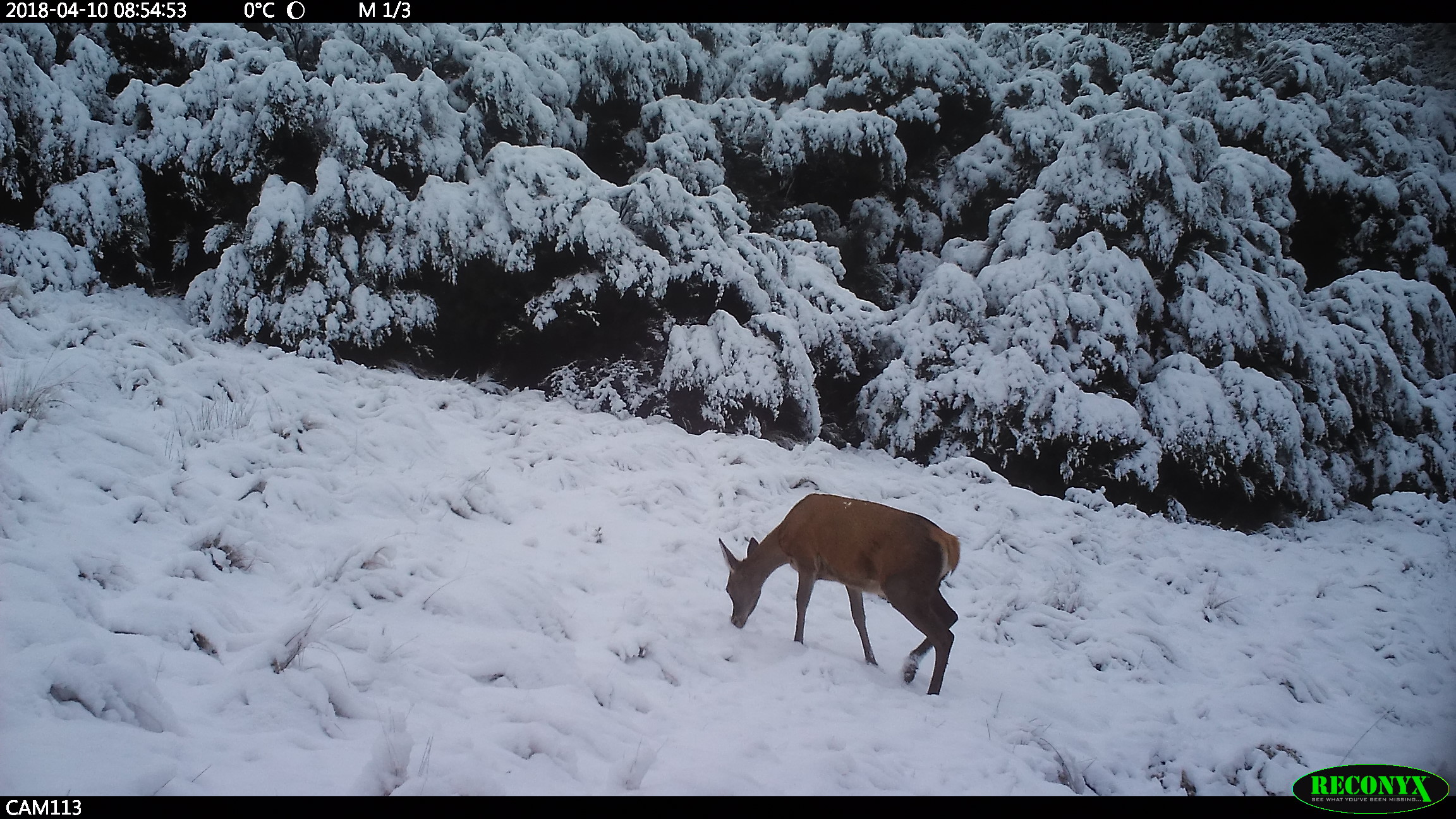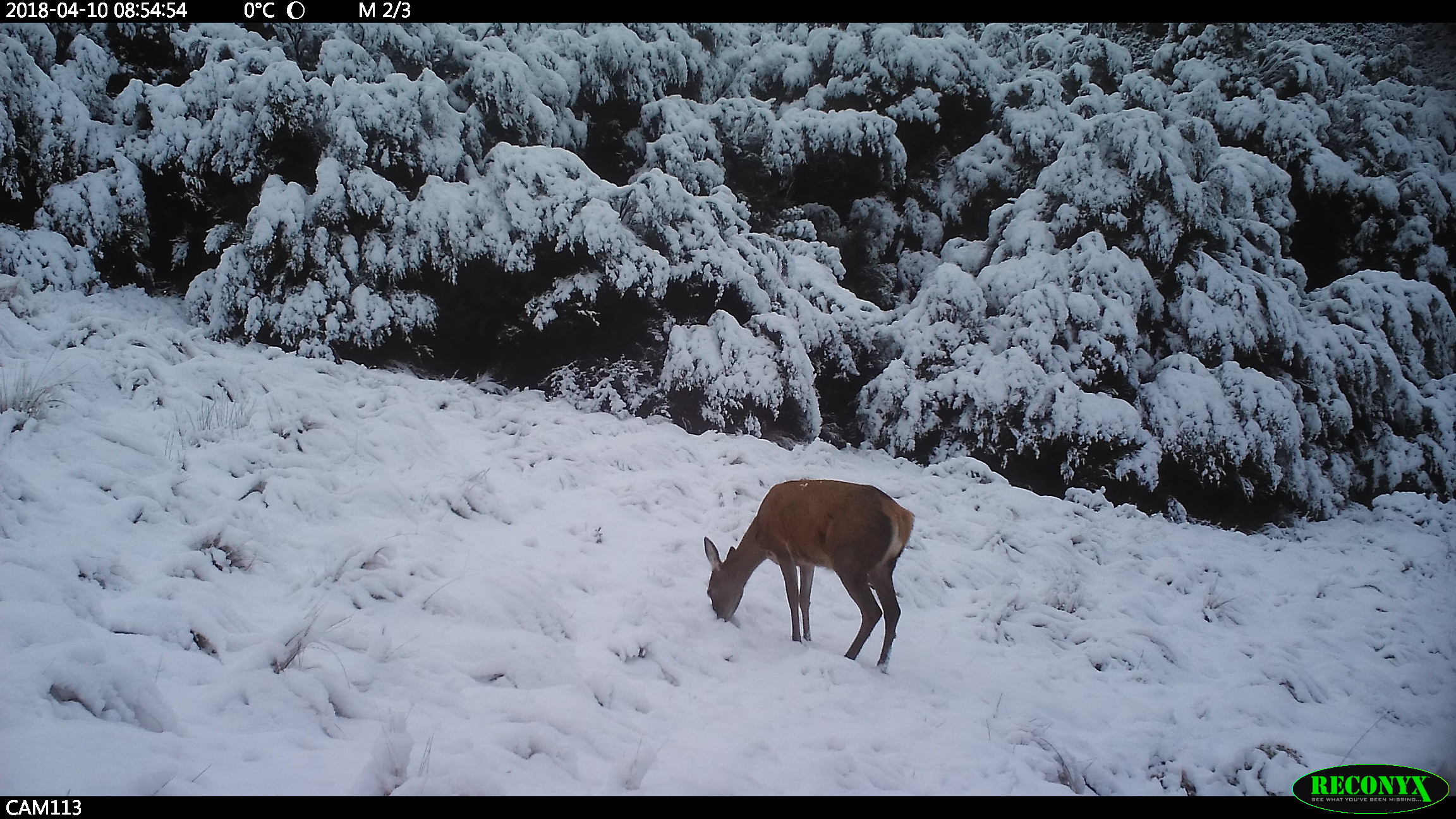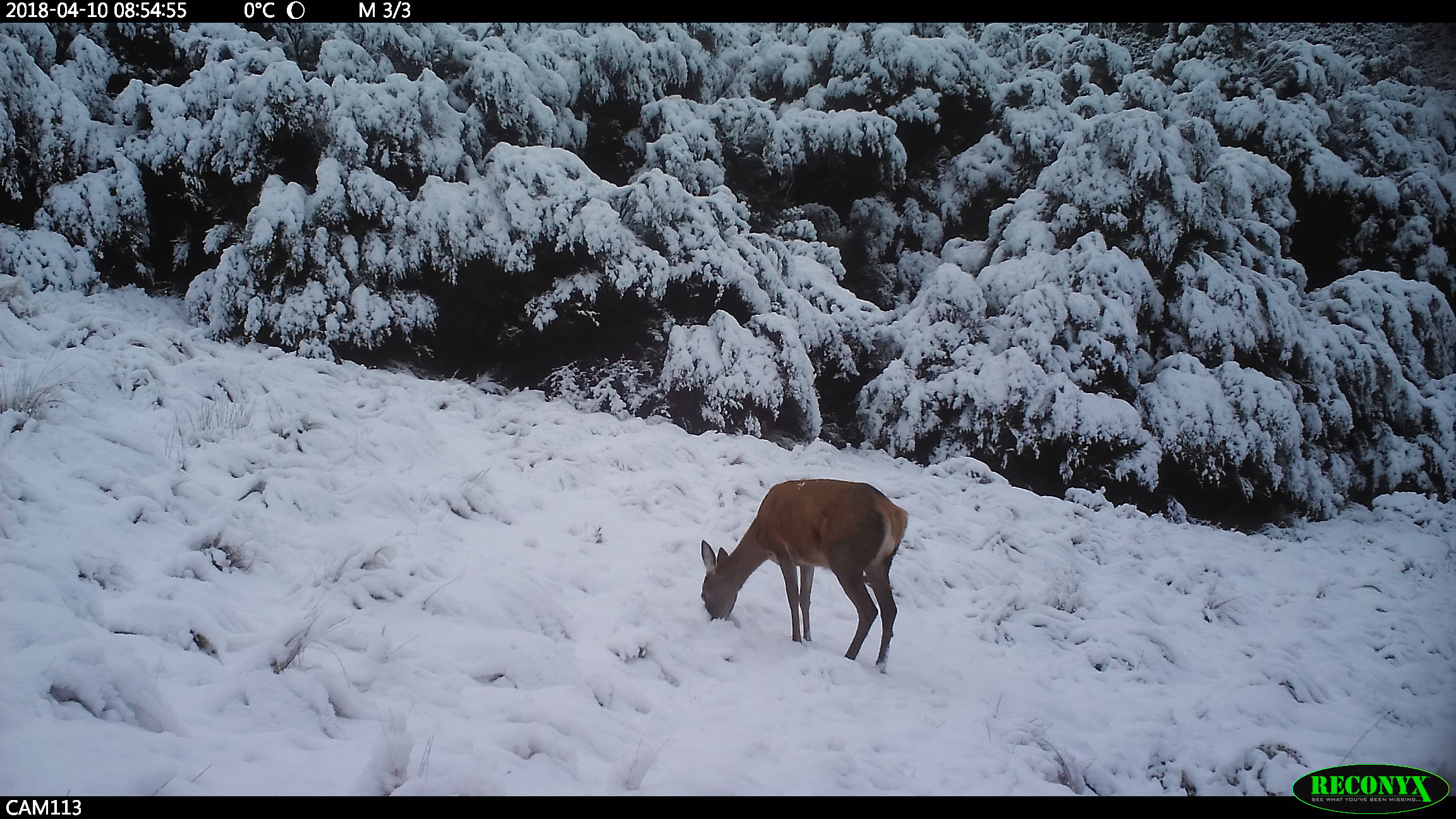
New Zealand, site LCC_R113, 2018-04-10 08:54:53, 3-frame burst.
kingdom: Animalia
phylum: Chordata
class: Mammalia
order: Artiodactyla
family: Cervidae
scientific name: Cervidae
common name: deer